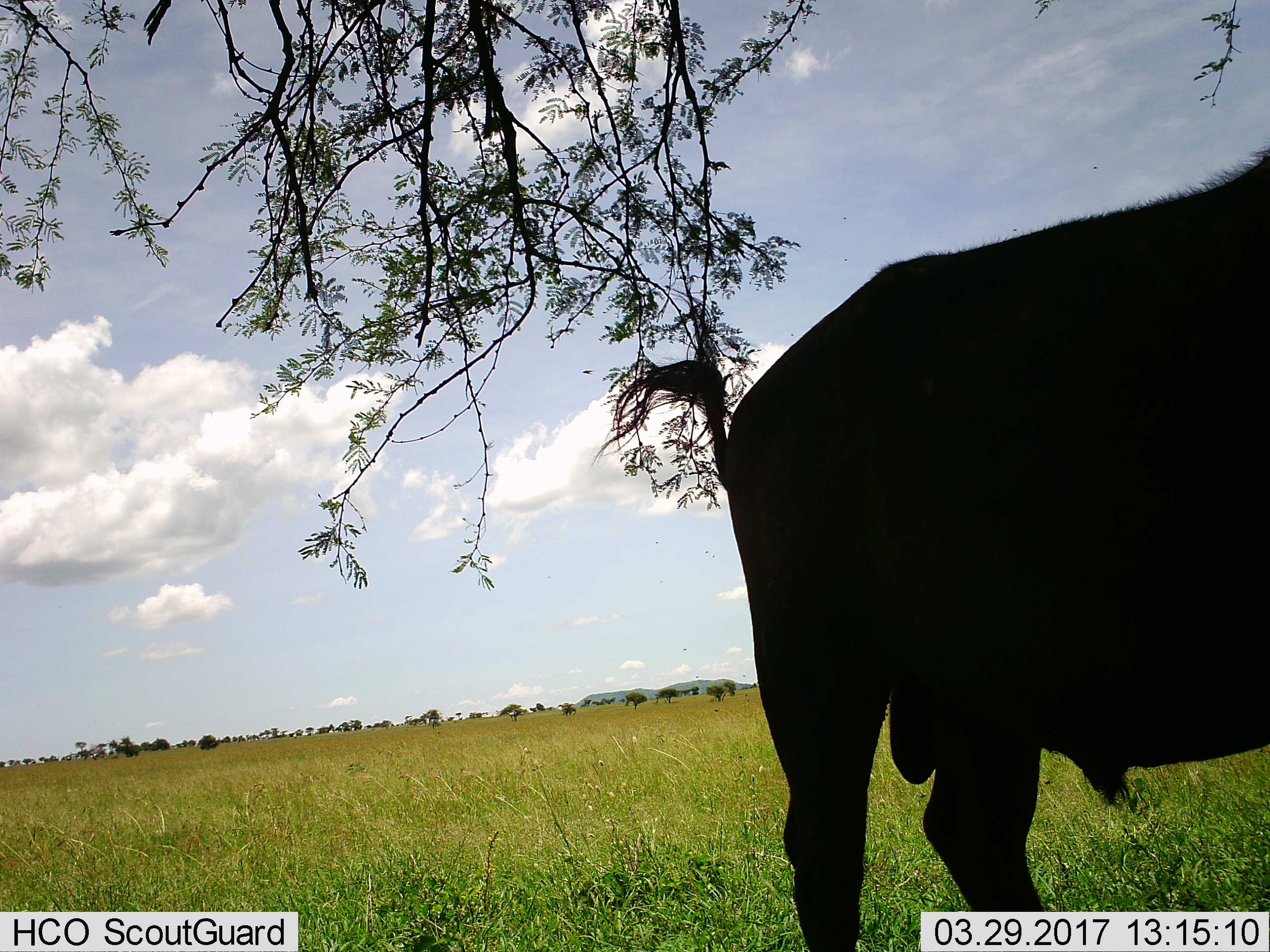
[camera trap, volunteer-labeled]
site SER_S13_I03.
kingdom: Animalia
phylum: Chordata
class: Mammalia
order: Artiodactyla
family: Bovidae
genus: Syncerus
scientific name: Syncerus caffer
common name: african buffalo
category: buffalo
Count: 1.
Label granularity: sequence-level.